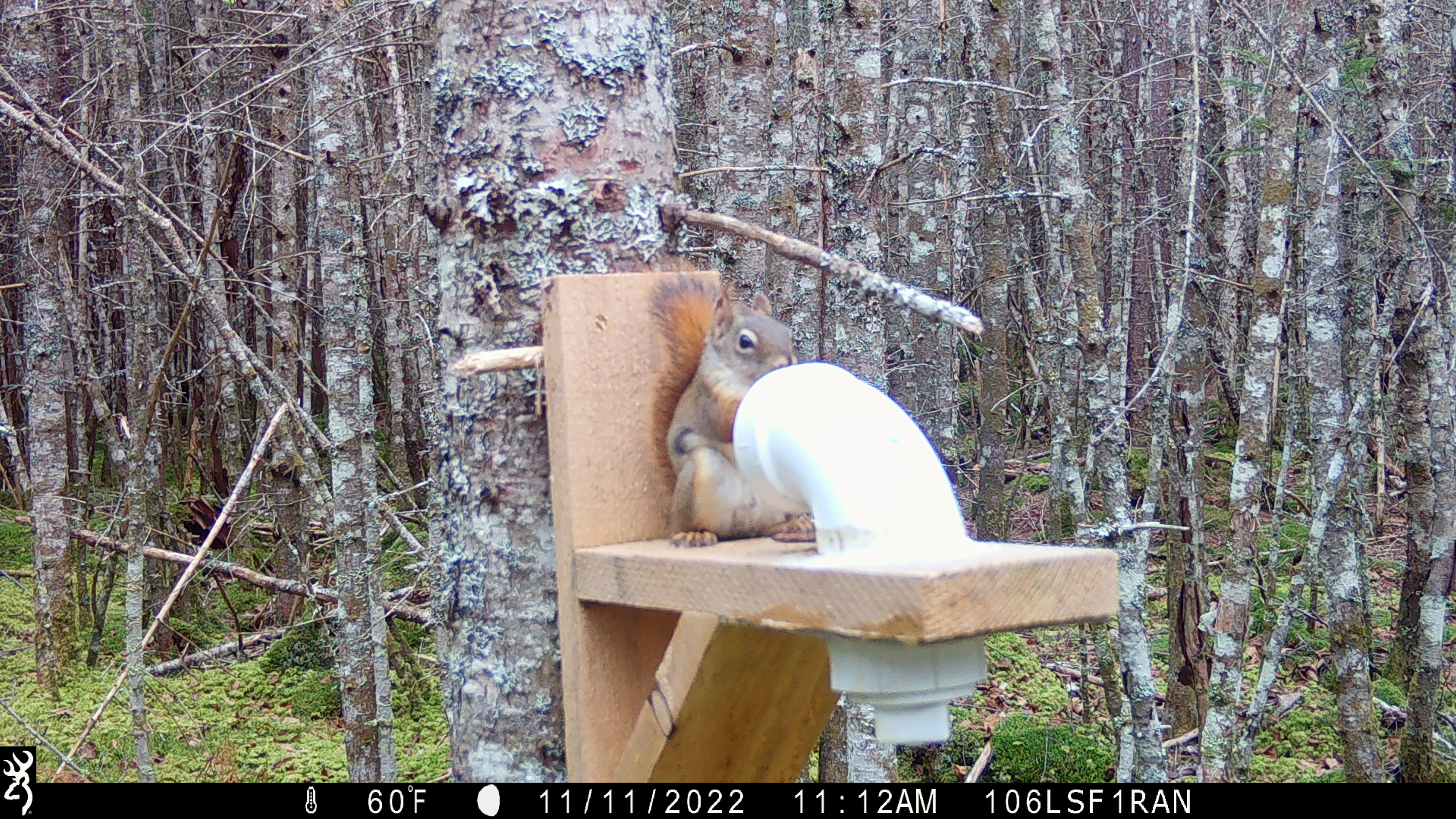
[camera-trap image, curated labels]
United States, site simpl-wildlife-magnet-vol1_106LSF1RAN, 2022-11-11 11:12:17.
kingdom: Animalia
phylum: Chordata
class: Mammalia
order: Rodentia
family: Sciuridae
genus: Tamiasciurus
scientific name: Tamiasciurus hudsonicus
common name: red squirrel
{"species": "red squirrel (Tamiasciurus hudsonicus)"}